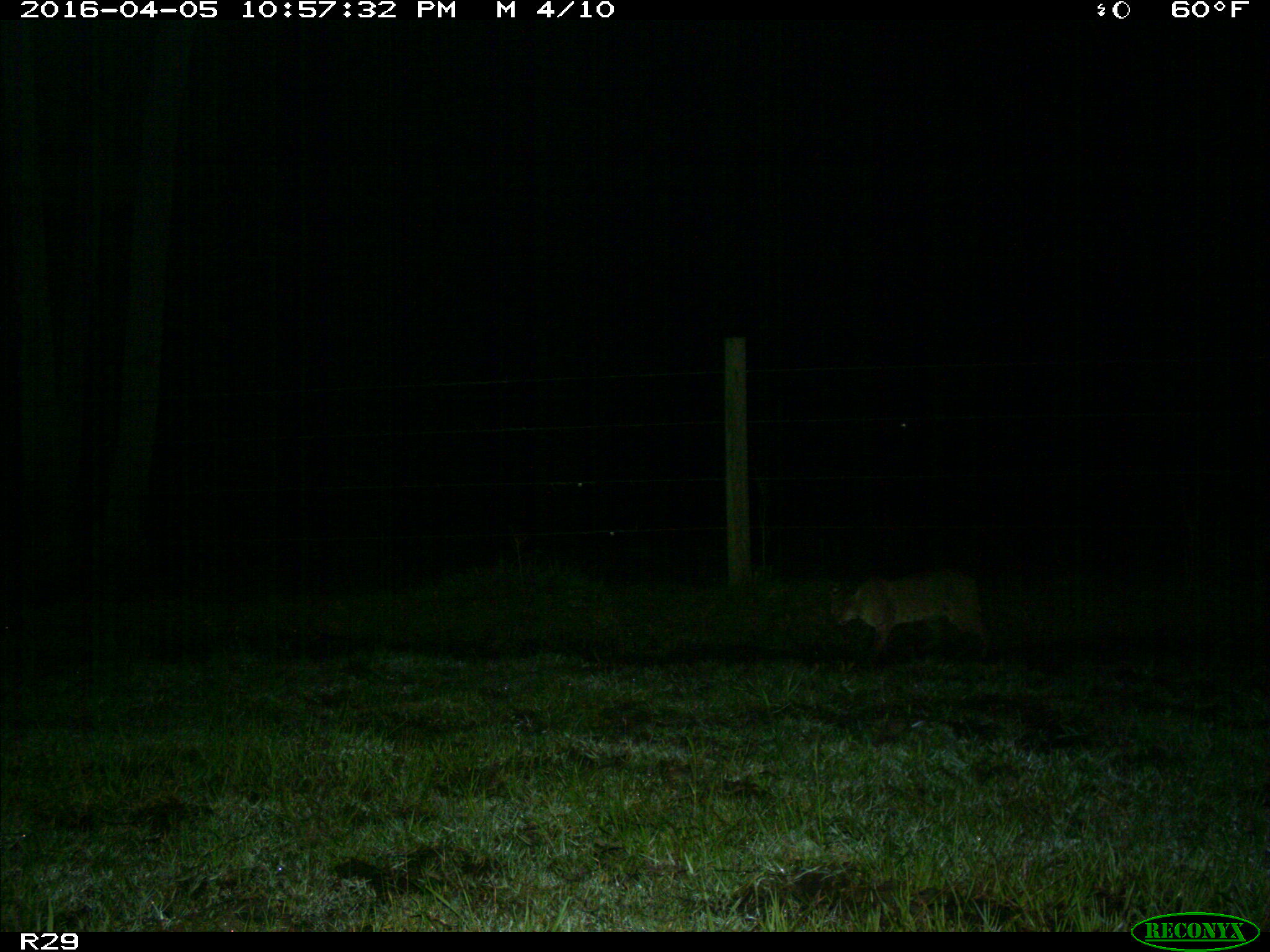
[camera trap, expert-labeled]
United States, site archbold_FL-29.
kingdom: Animalia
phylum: Chordata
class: Mammalia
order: Carnivora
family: Felidae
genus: Lynx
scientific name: Lynx rufus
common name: bobcat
Lynx rufus (bobcat).